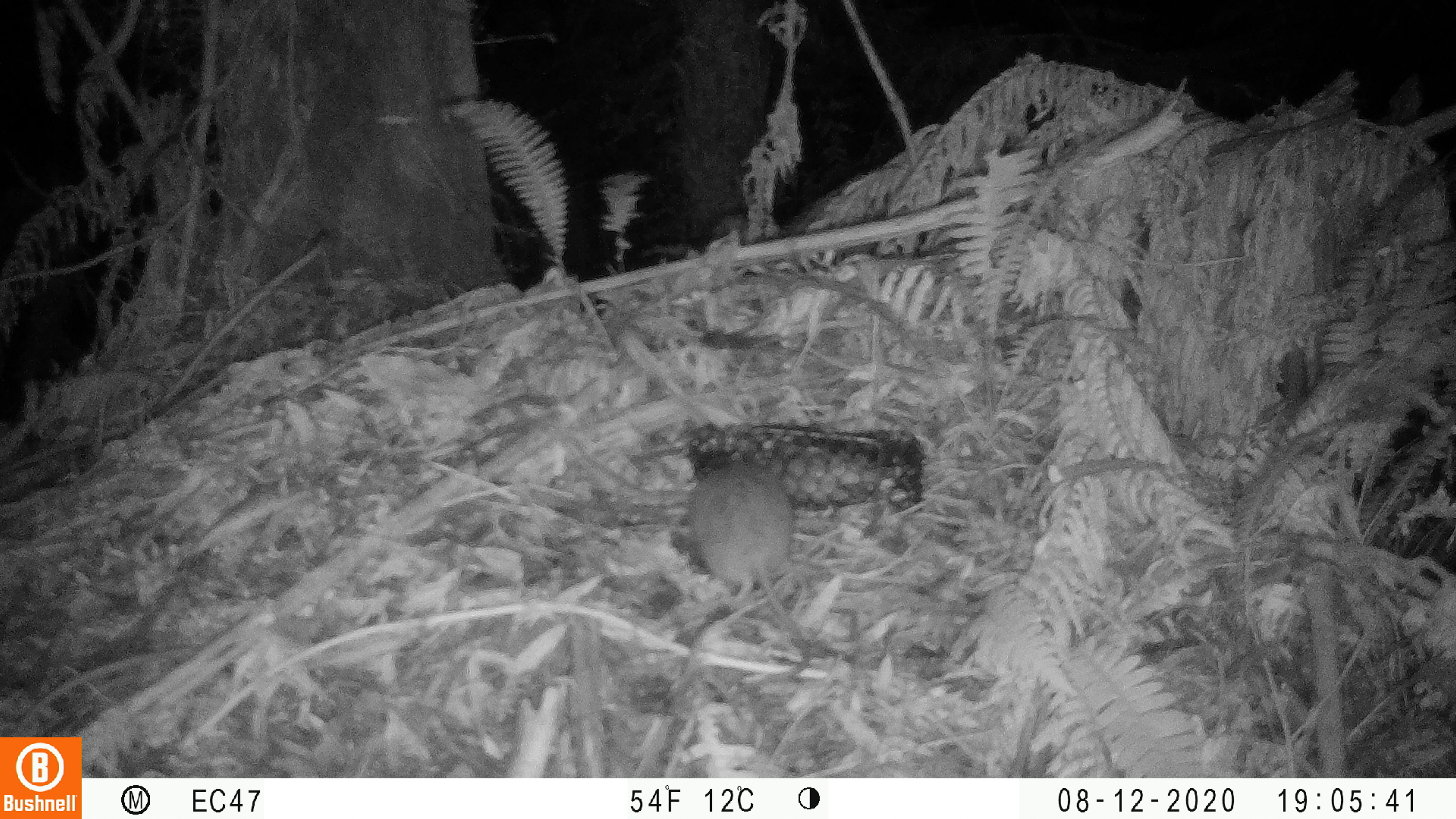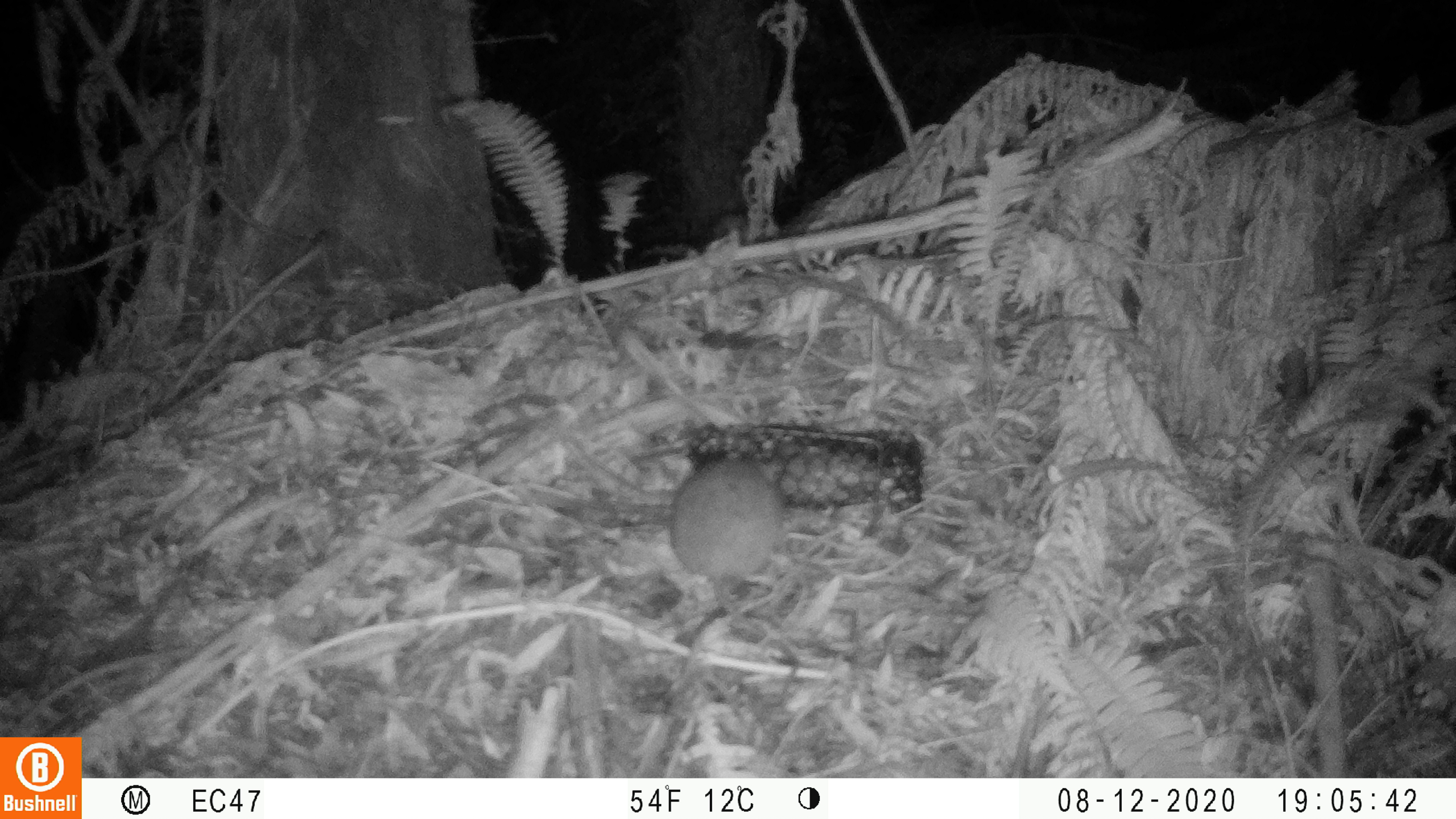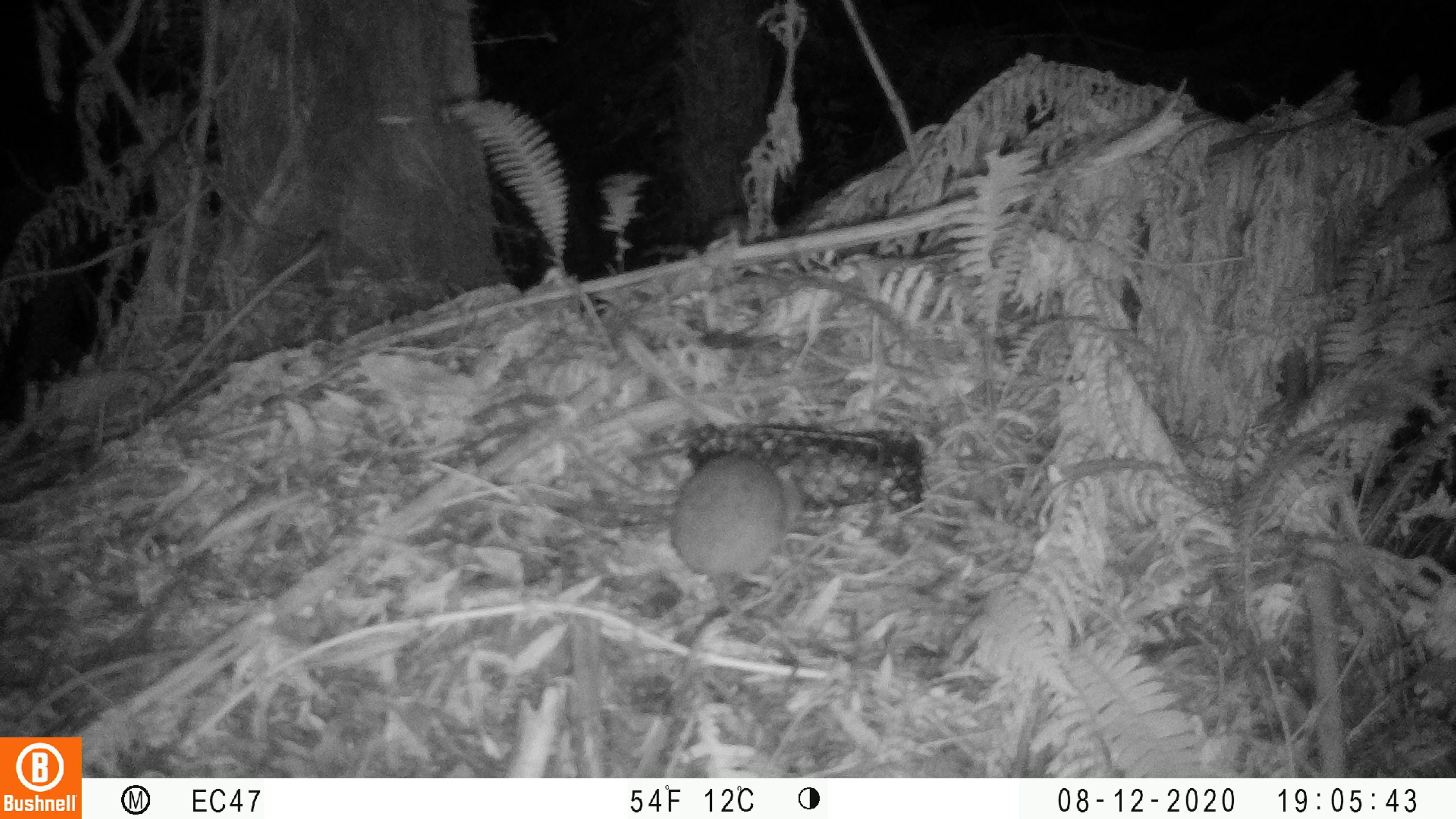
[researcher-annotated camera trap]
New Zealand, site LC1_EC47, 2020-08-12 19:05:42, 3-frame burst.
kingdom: Animalia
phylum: Chordata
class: Mammalia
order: Rodentia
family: Muridae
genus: Rattus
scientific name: Rattus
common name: rat